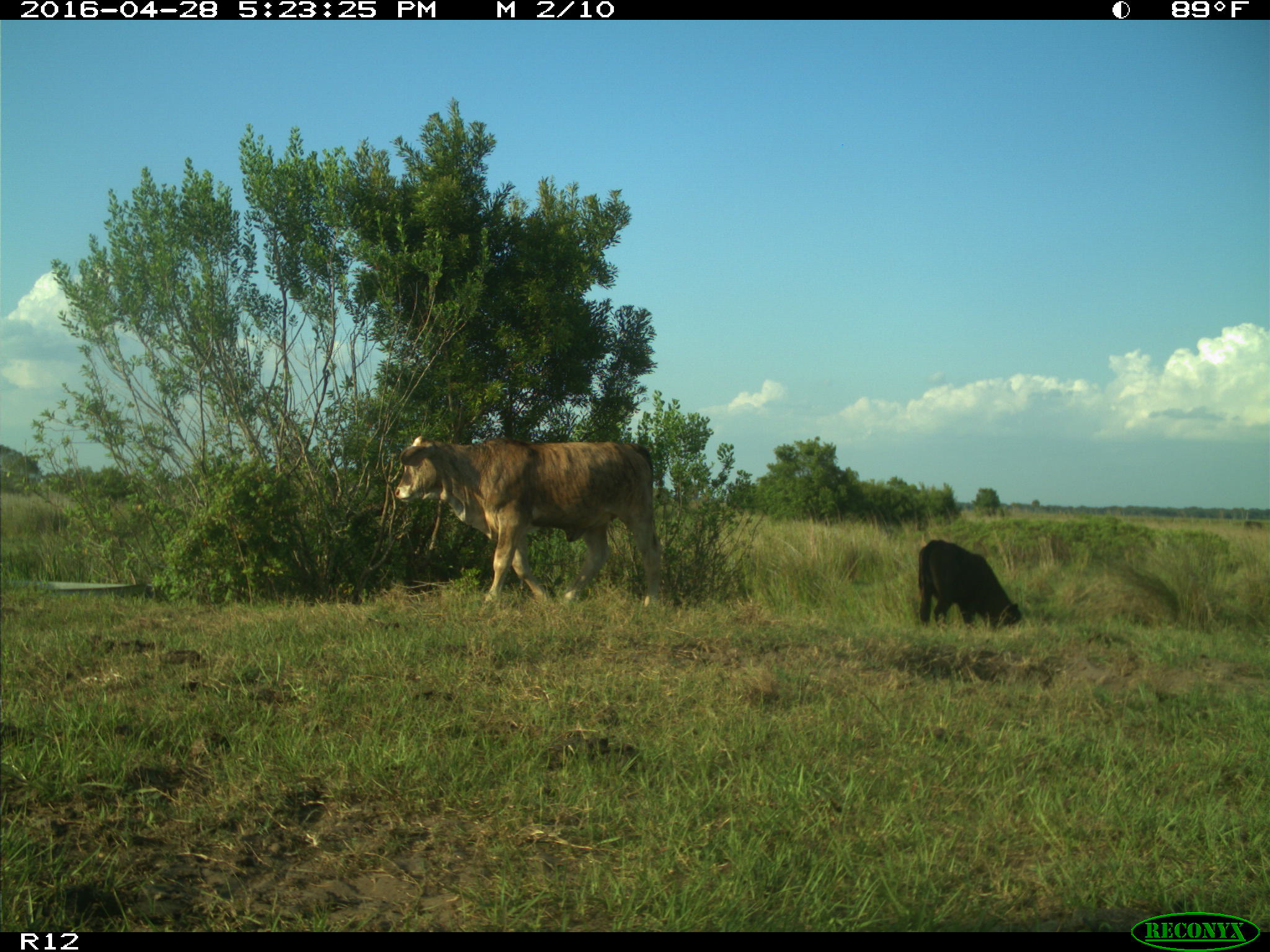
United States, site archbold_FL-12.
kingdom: Animalia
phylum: Chordata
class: Mammalia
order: Artiodactyla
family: Bovidae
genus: Bos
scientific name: Bos taurus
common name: domestic cow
Bos taurus (domestic cow).